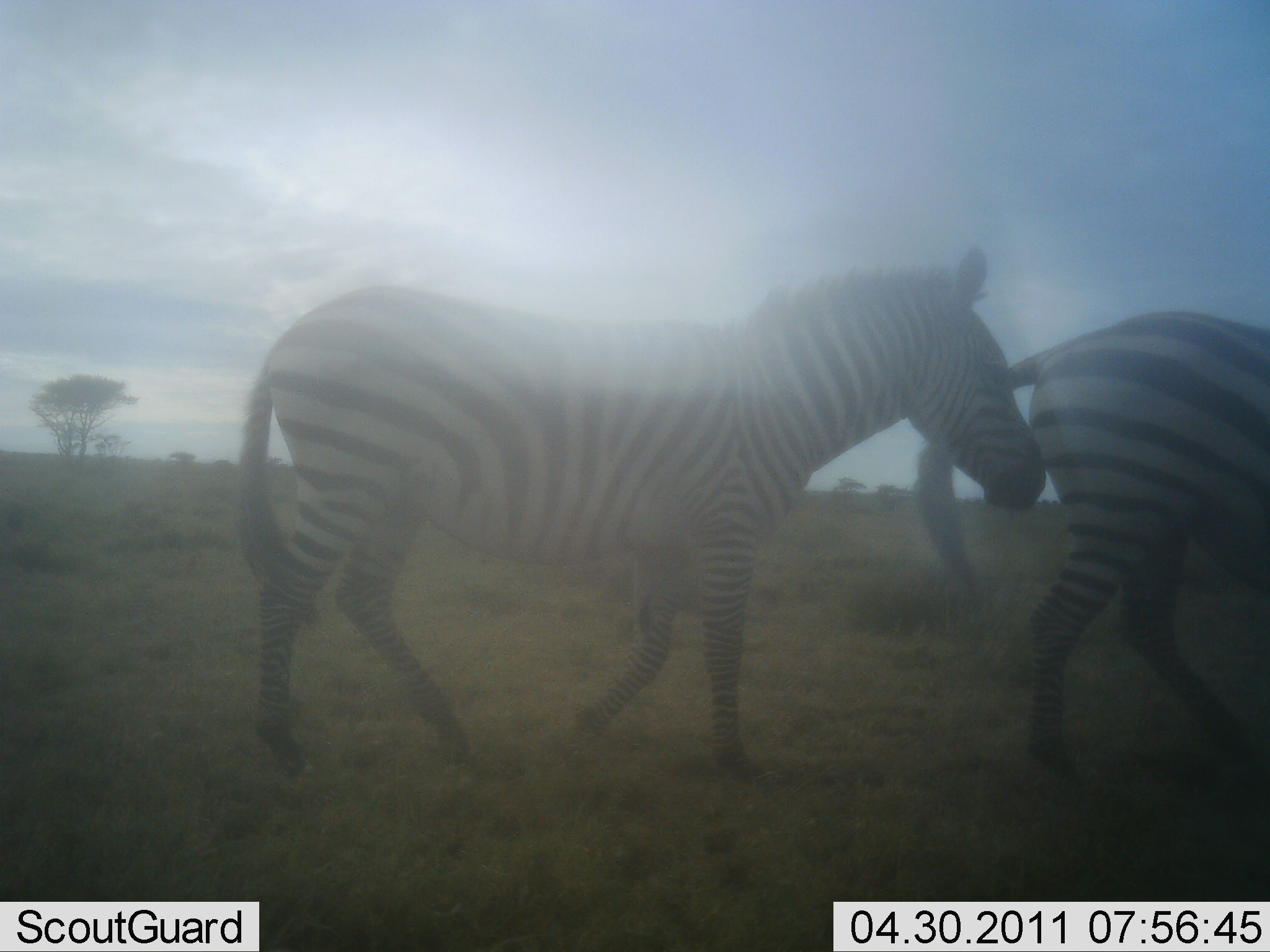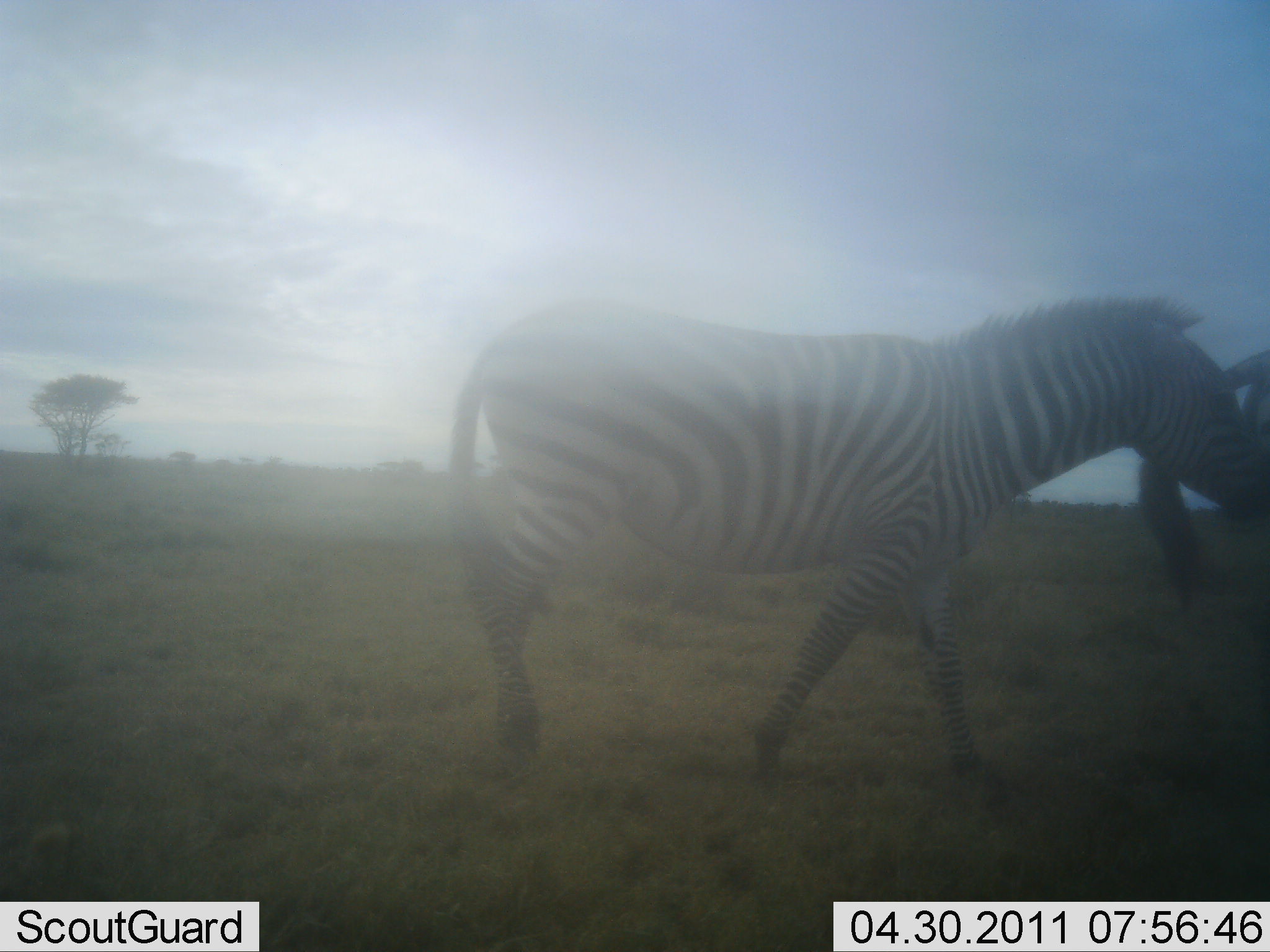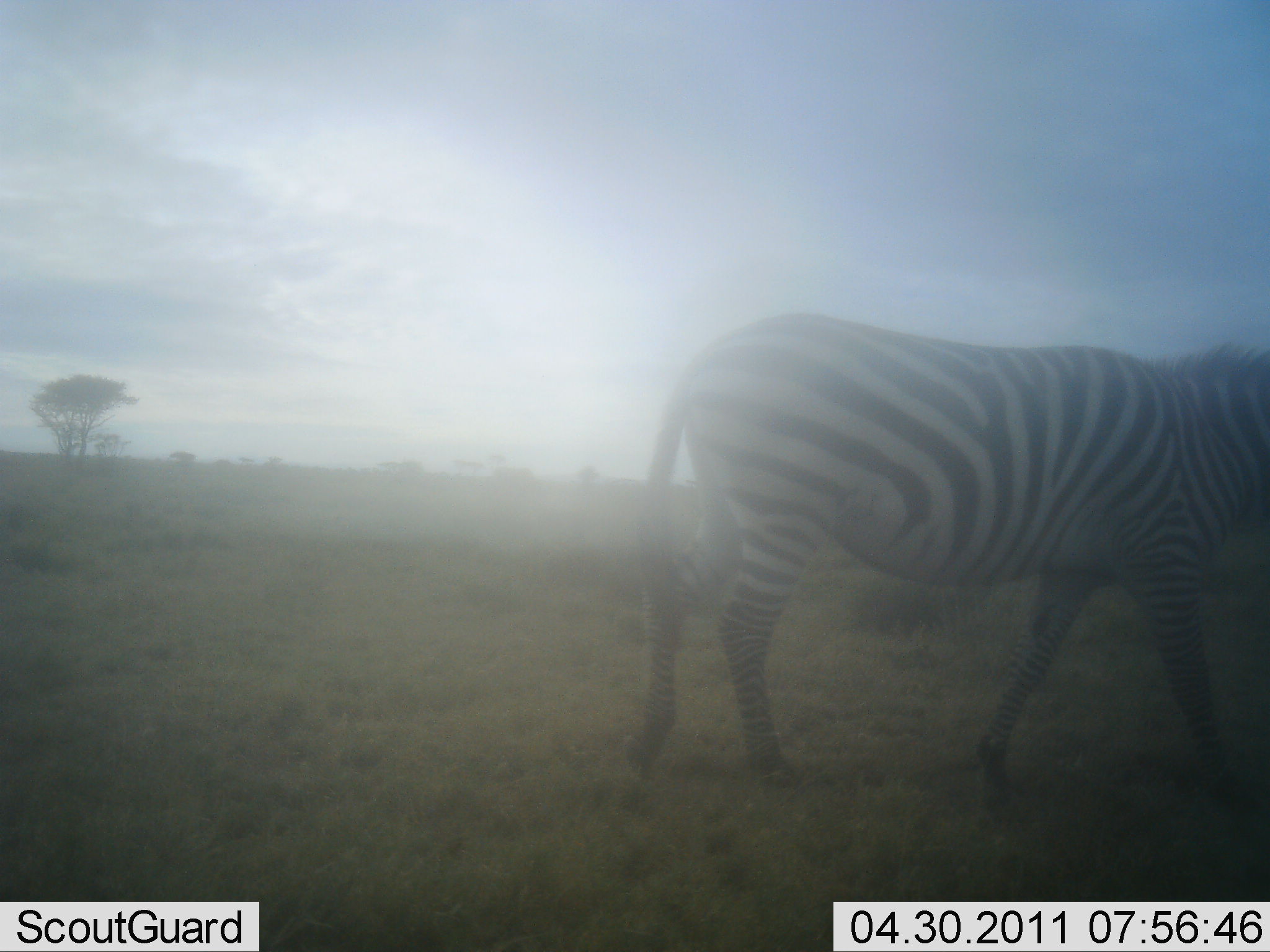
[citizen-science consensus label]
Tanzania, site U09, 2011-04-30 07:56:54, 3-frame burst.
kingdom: Animalia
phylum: Chordata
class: Mammalia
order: Perissodactyla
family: Equidae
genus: Equus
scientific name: Equus quagga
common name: plains zebra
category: zebra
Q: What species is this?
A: Zebra (plains zebra) (Equus quagga).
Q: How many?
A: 2.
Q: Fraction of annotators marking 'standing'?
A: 0%.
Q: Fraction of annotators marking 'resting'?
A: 0%.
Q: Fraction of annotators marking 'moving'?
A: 100%.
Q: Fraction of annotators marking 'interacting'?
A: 0%.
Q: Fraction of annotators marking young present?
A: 0%.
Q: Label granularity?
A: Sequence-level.